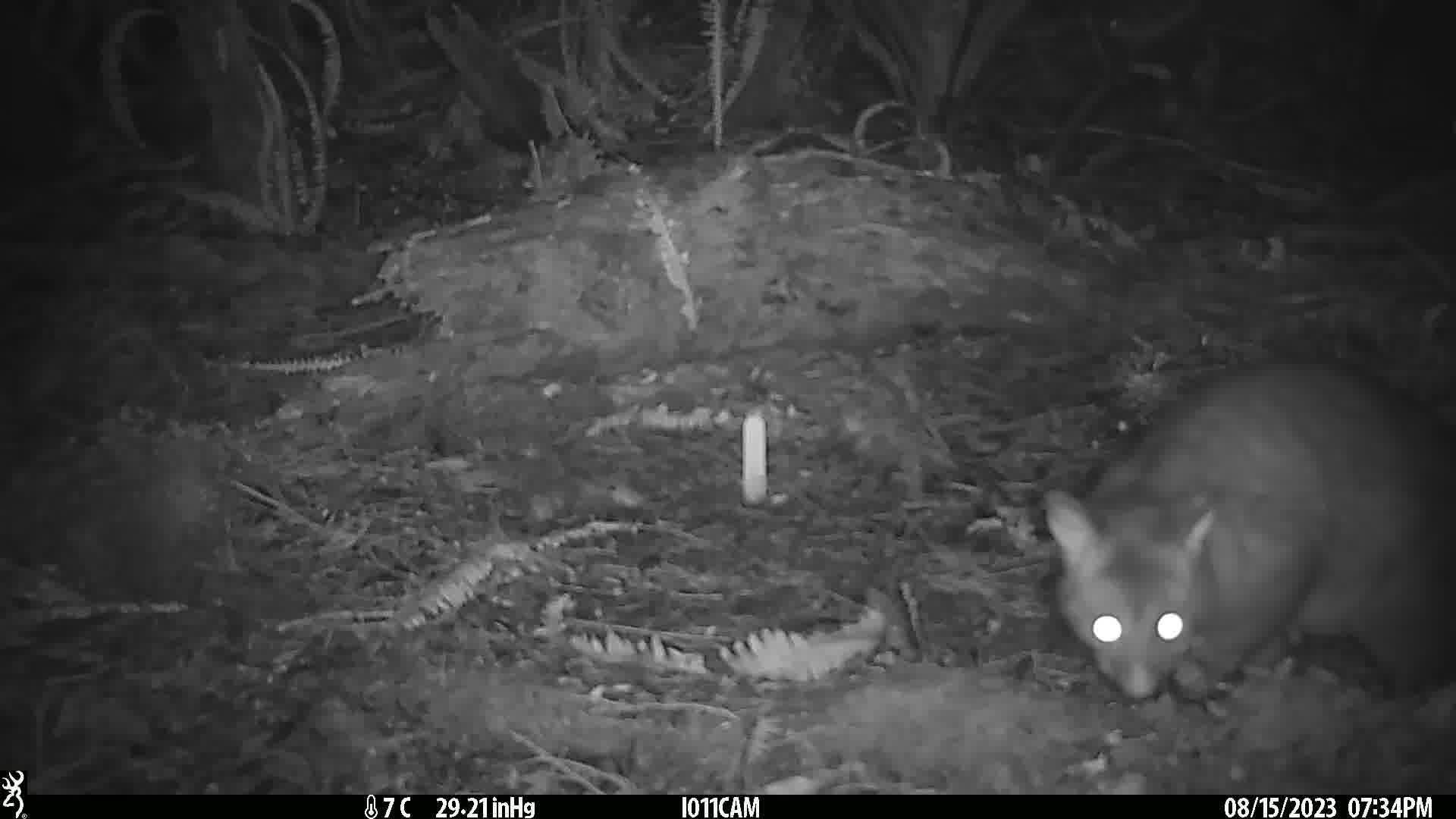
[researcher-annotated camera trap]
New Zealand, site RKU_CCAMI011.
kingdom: Animalia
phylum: Chordata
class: Mammalia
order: Diprotodontia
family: Phalangeridae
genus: Trichosurus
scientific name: Trichosurus vulpecula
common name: common brushtail possum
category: possum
Possum (common brushtail possum) (Trichosurus vulpecula).